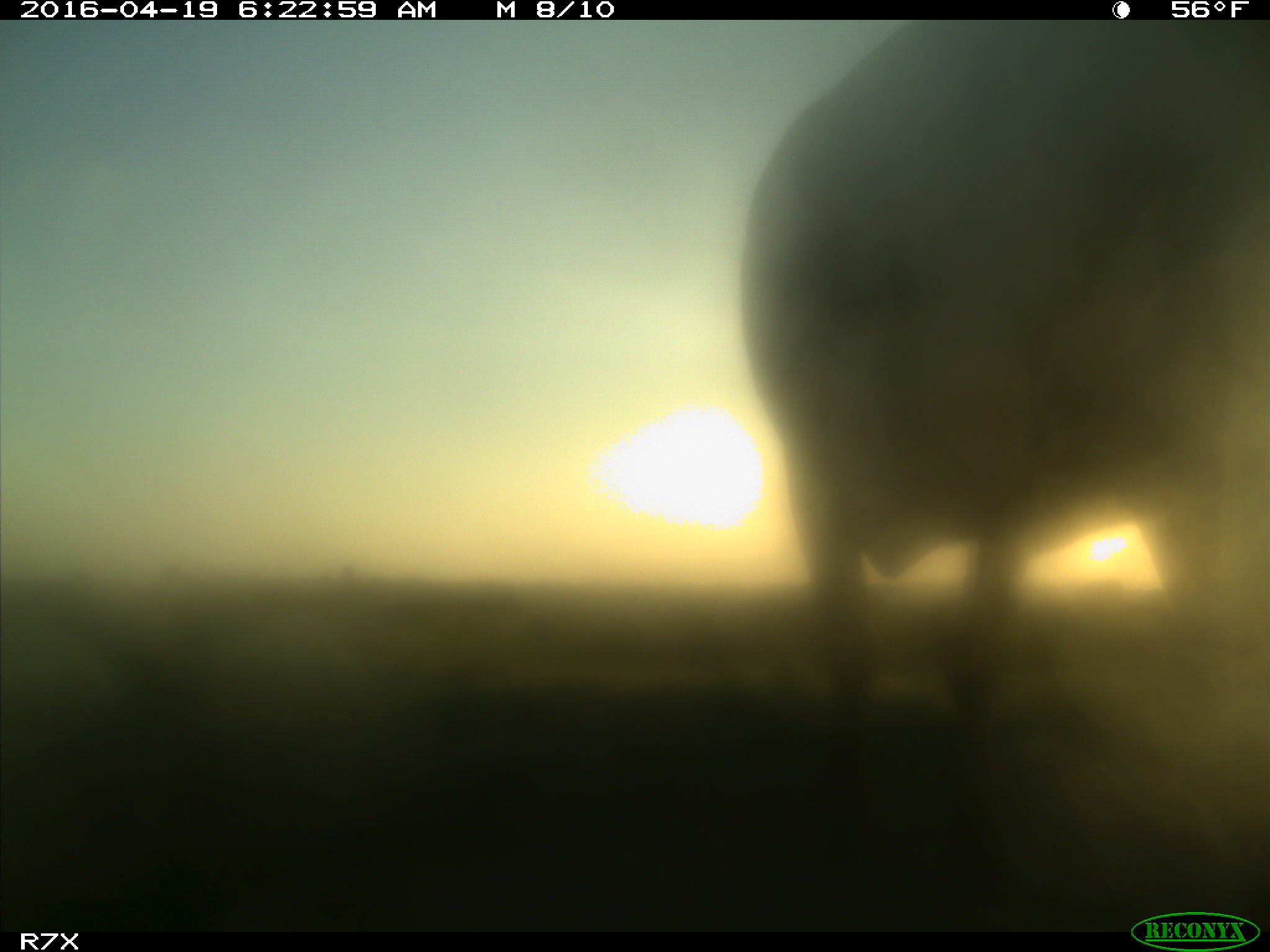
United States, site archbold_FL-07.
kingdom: Animalia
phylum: Chordata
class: Mammalia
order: Artiodactyla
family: Bovidae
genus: Bos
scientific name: Bos taurus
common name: domestic cow